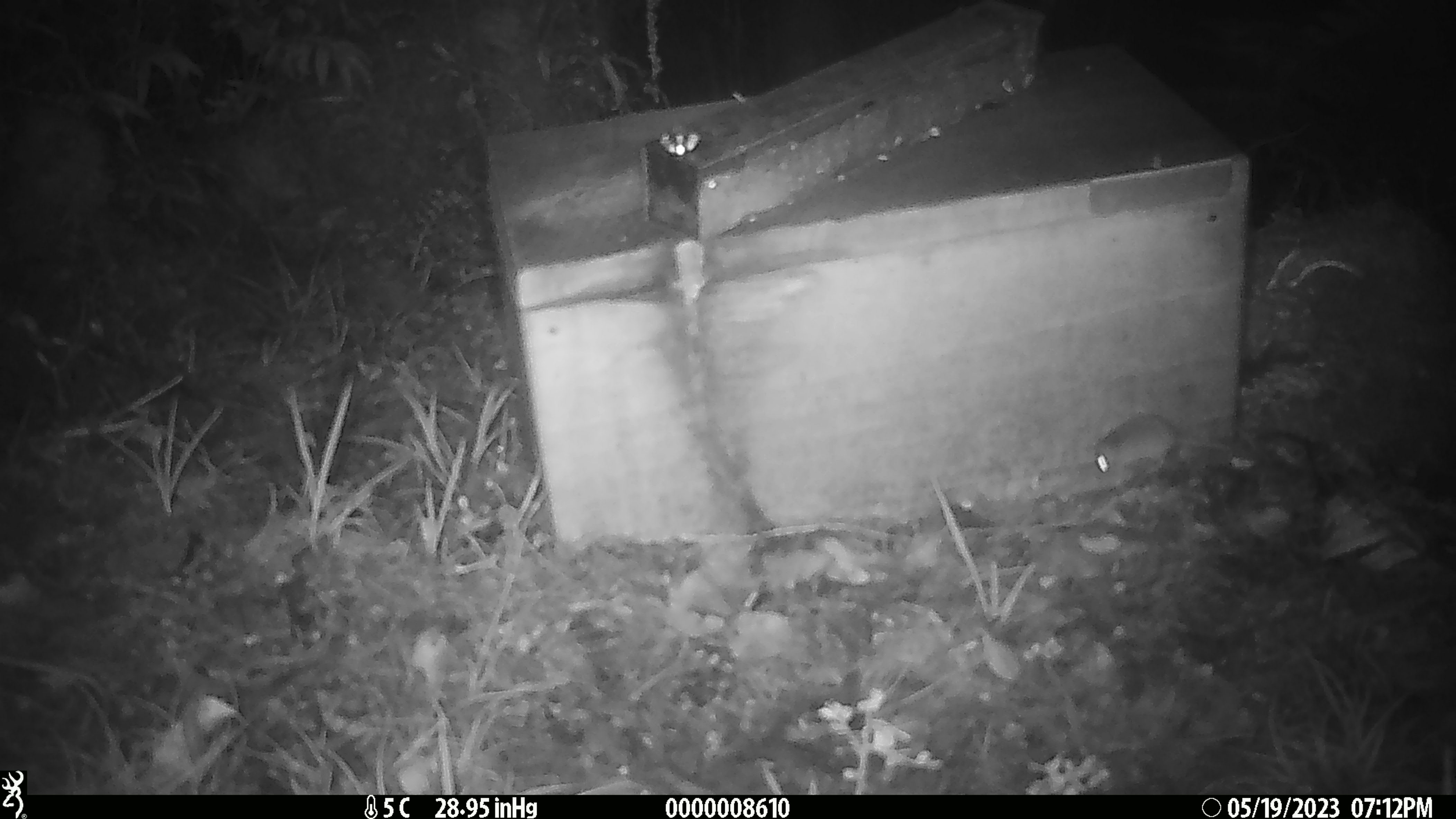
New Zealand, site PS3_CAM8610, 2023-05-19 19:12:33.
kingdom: Animalia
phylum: Chordata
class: Mammalia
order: Rodentia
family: Muridae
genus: Mus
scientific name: Mus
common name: mouse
Mouse (Mus).